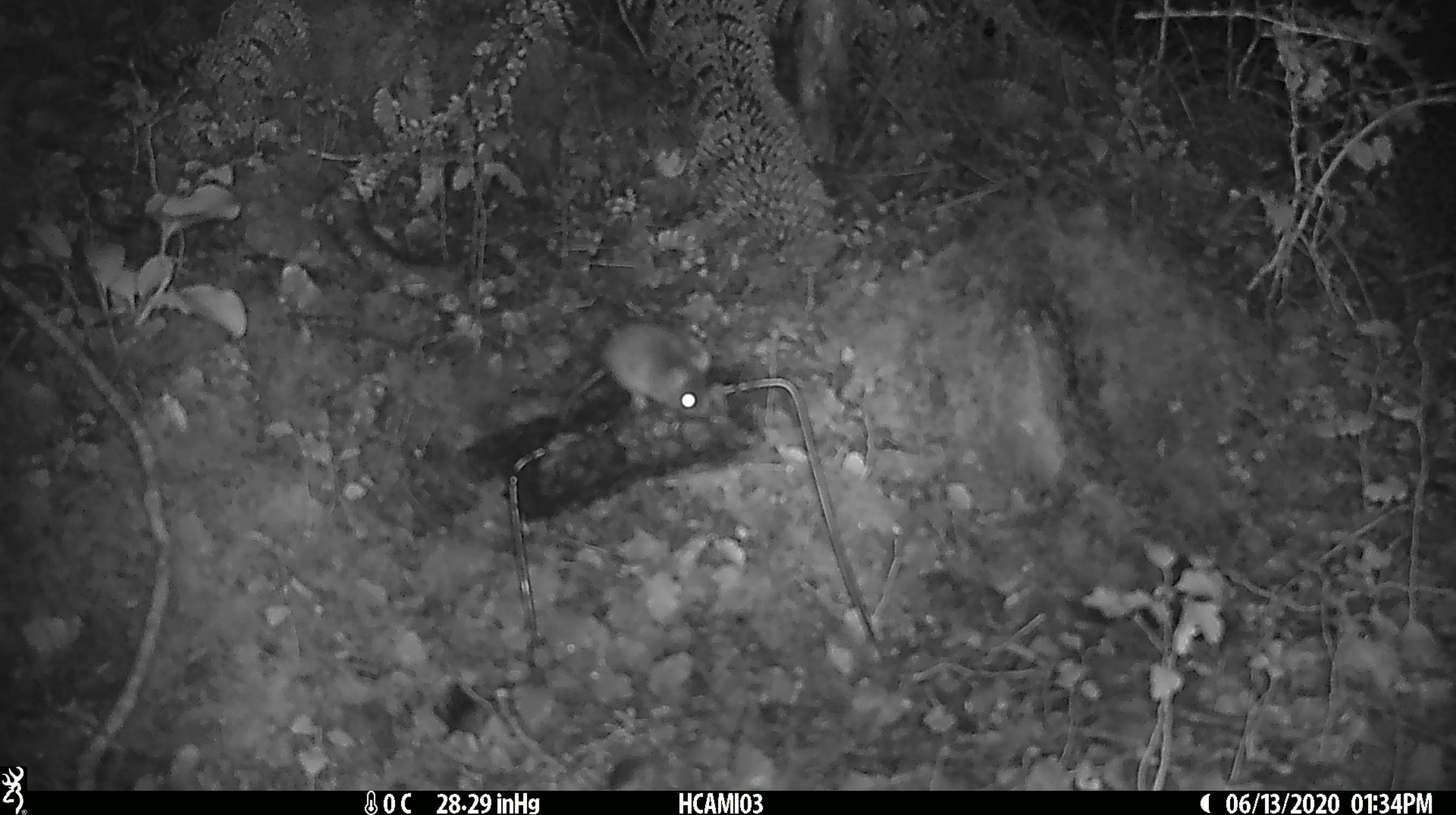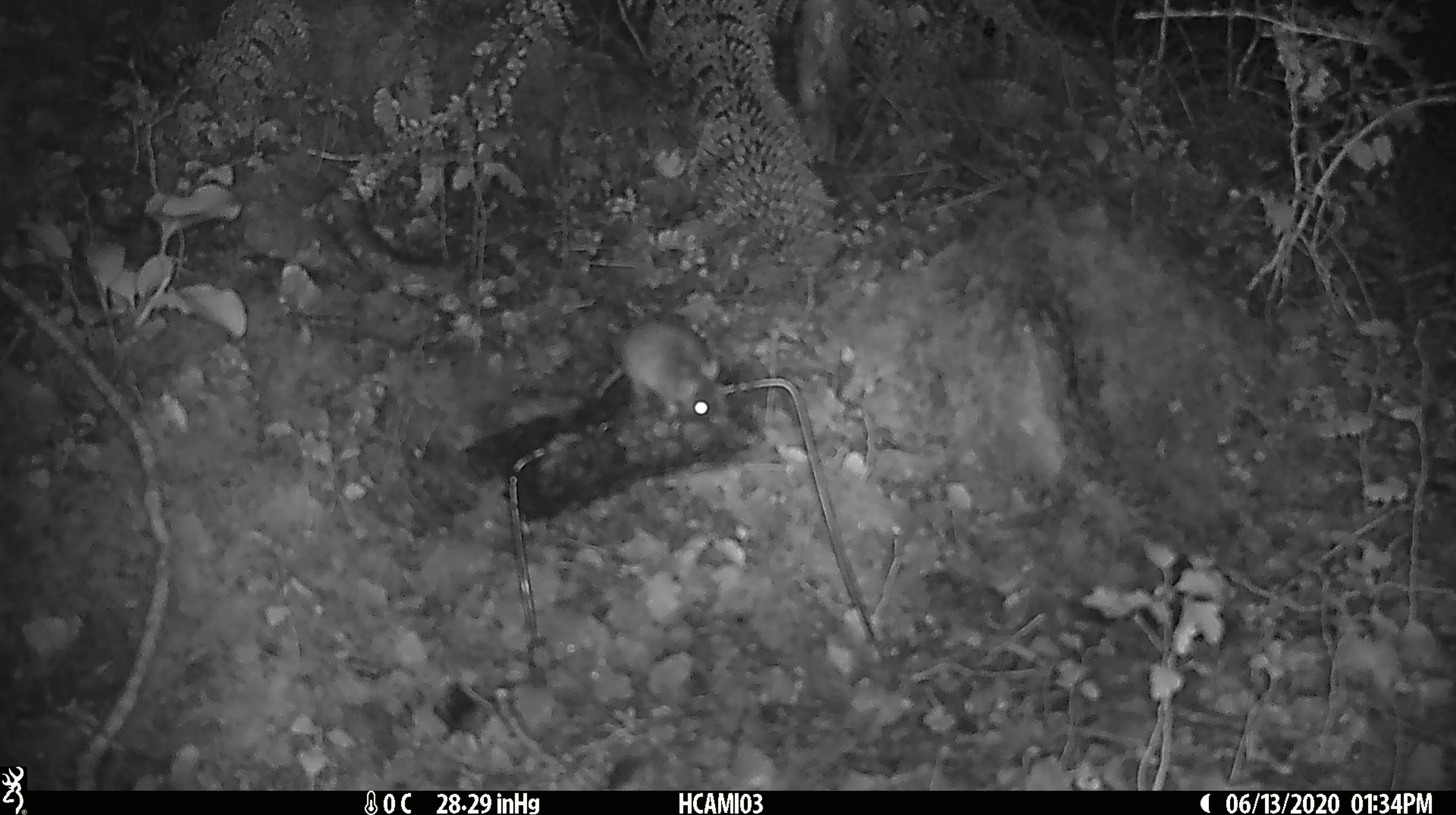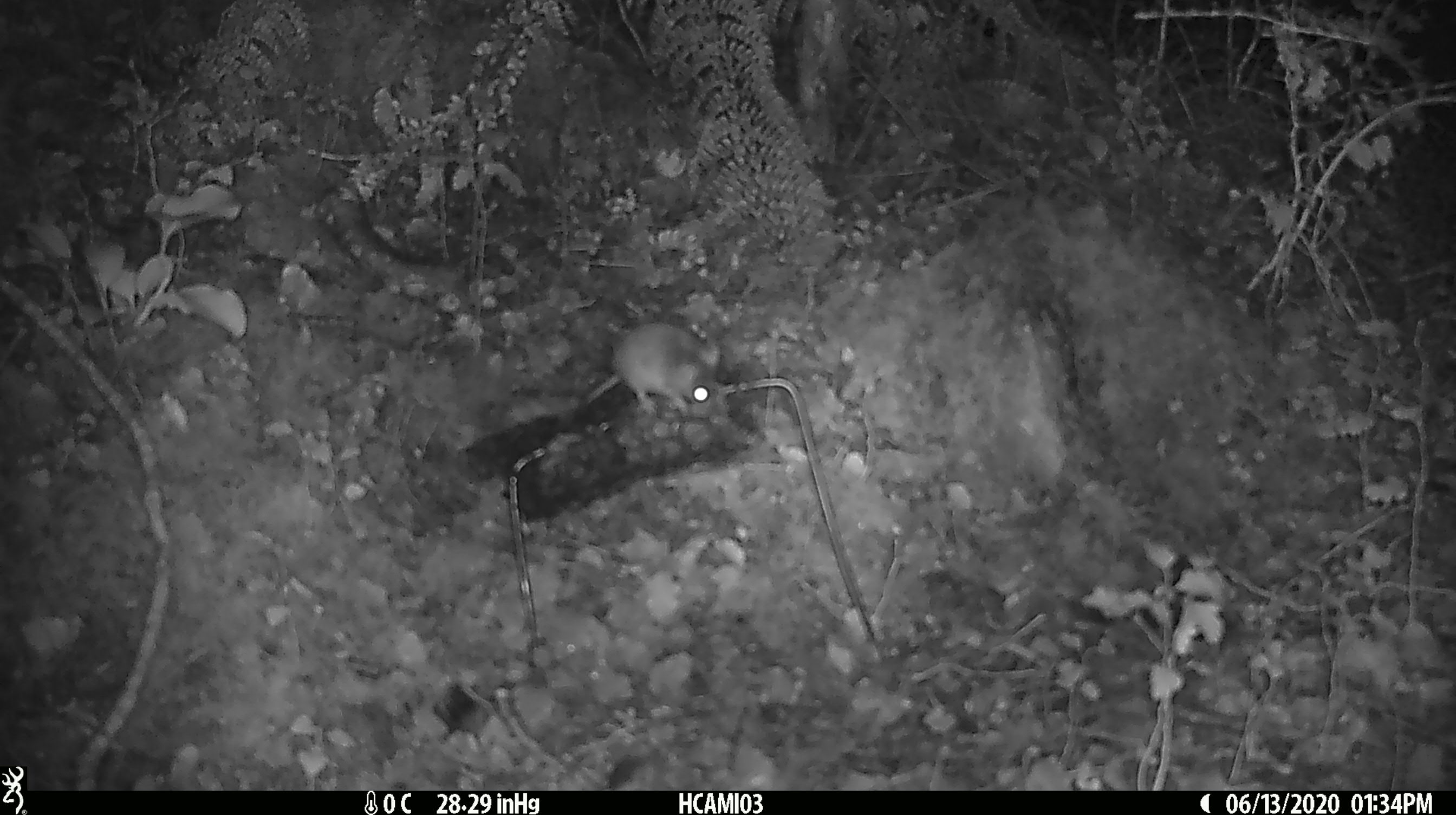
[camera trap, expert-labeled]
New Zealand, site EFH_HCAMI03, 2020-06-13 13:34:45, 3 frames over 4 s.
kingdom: Animalia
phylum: Chordata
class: Mammalia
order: Rodentia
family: Muridae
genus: Mus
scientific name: Mus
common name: mouse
Mouse (Mus).